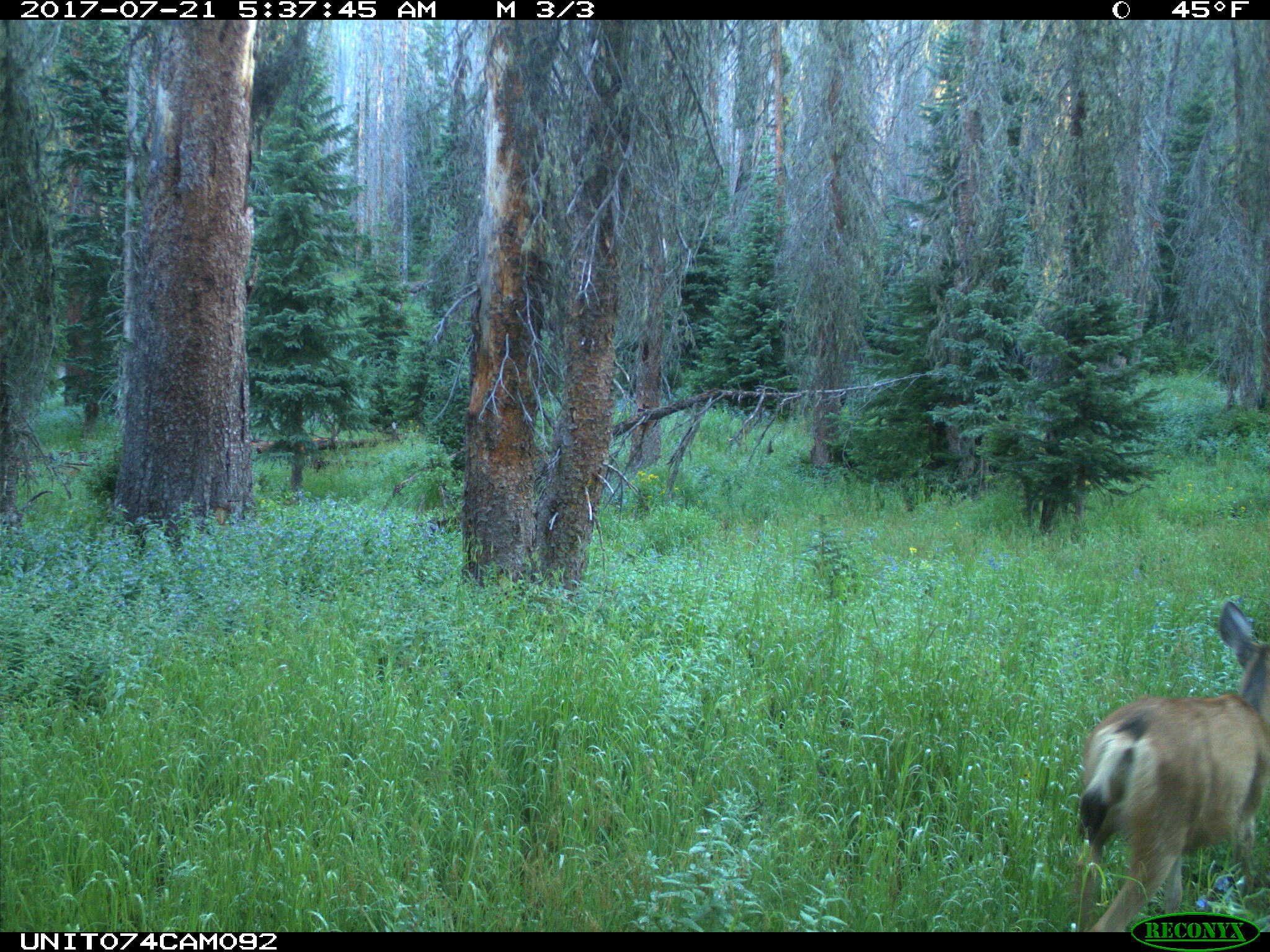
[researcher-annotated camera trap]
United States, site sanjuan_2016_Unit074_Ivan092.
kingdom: Animalia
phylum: Chordata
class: Mammalia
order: Artiodactyla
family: Cervidae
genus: Odocoileus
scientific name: Odocoileus hemionus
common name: mule deer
Odocoileus hemionus (mule deer).